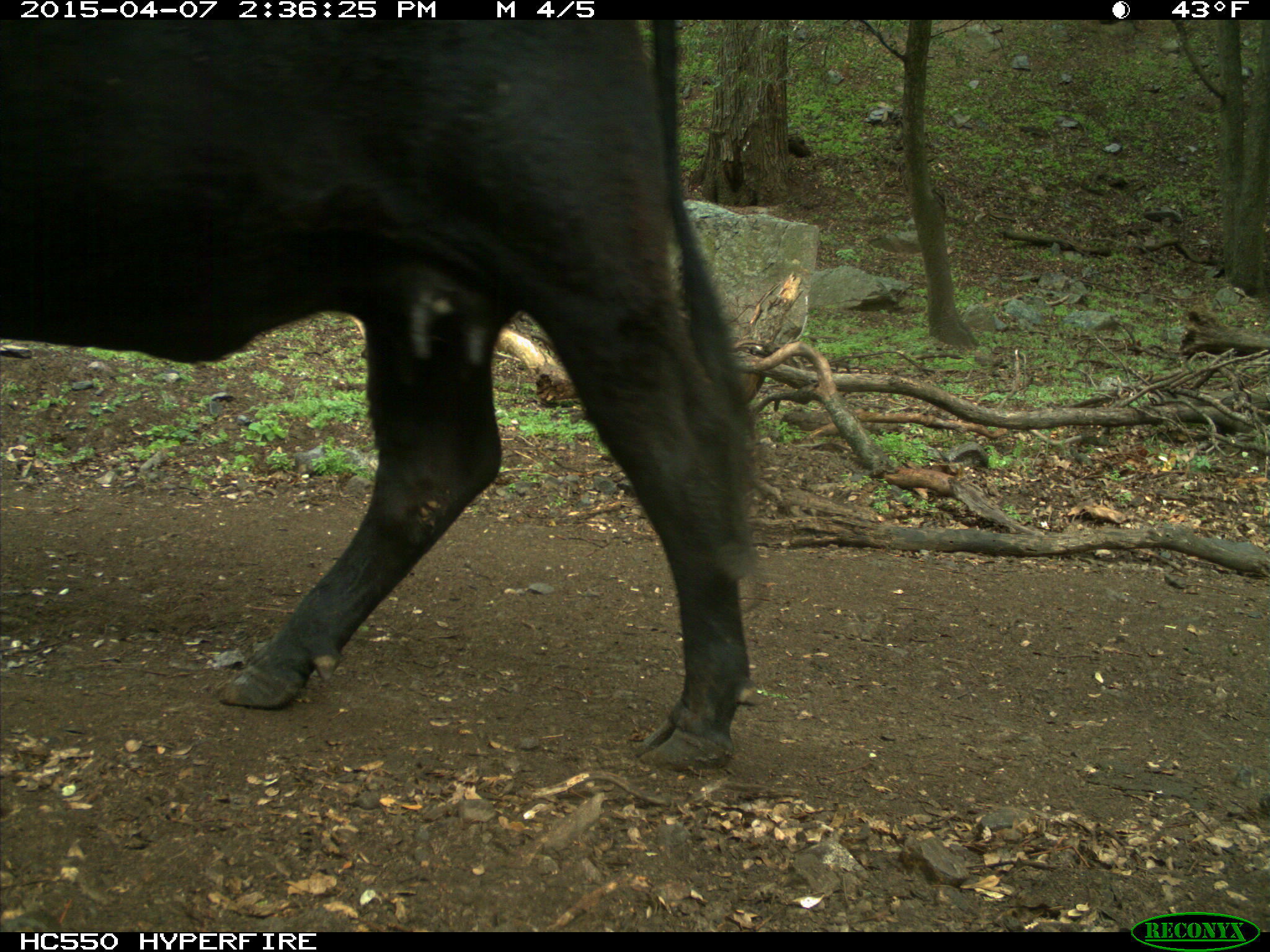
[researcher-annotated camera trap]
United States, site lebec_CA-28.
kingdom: Animalia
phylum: Chordata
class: Mammalia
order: Artiodactyla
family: Bovidae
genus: Bos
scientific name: Bos taurus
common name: domestic cow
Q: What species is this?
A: Bos taurus (domestic cow).